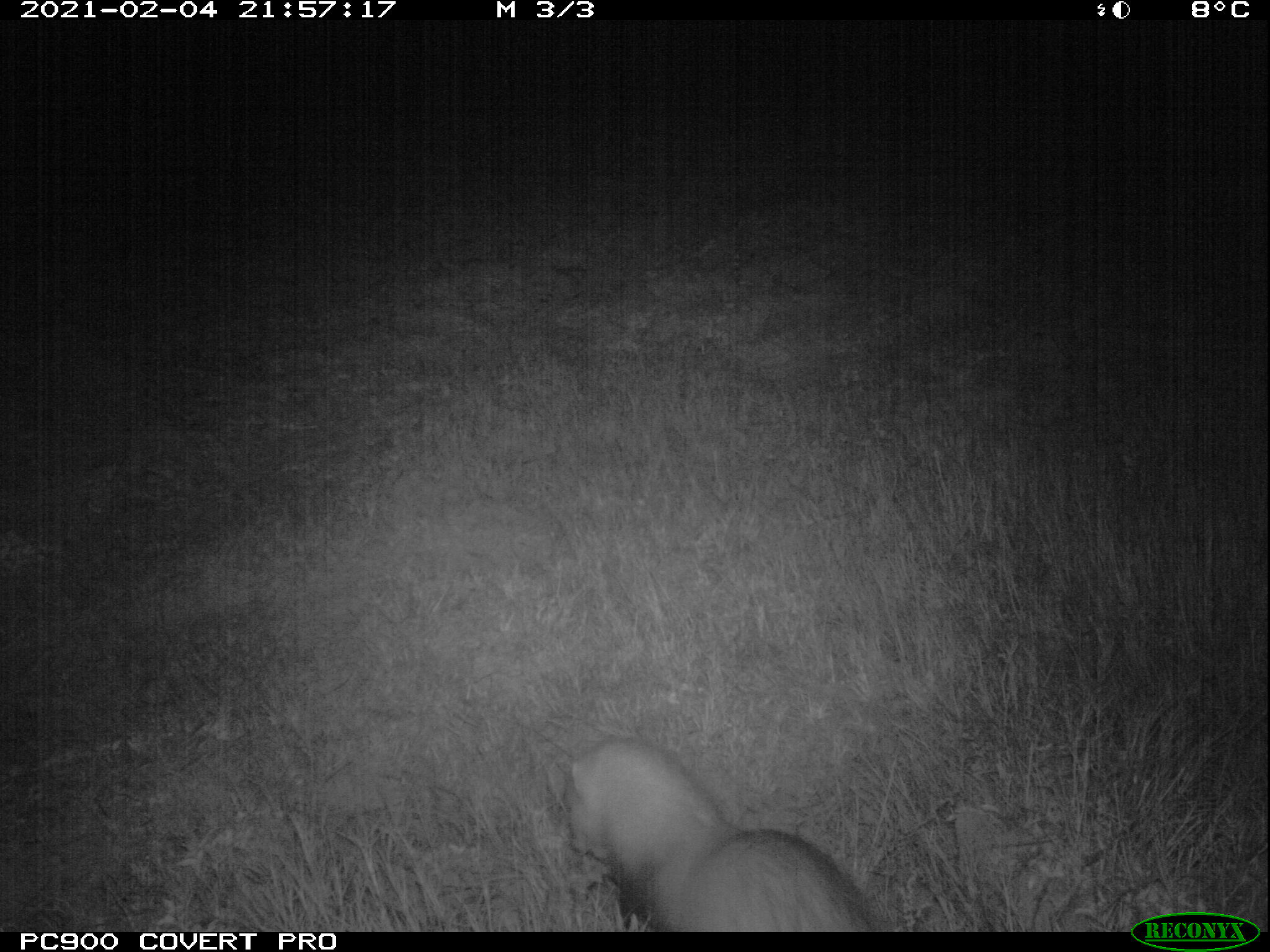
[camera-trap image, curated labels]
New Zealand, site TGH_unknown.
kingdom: Animalia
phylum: Chordata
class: Mammalia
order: Carnivora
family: Mustelidae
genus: Mustela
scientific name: Mustela furo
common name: ferret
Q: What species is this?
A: Ferret (Mustela furo).